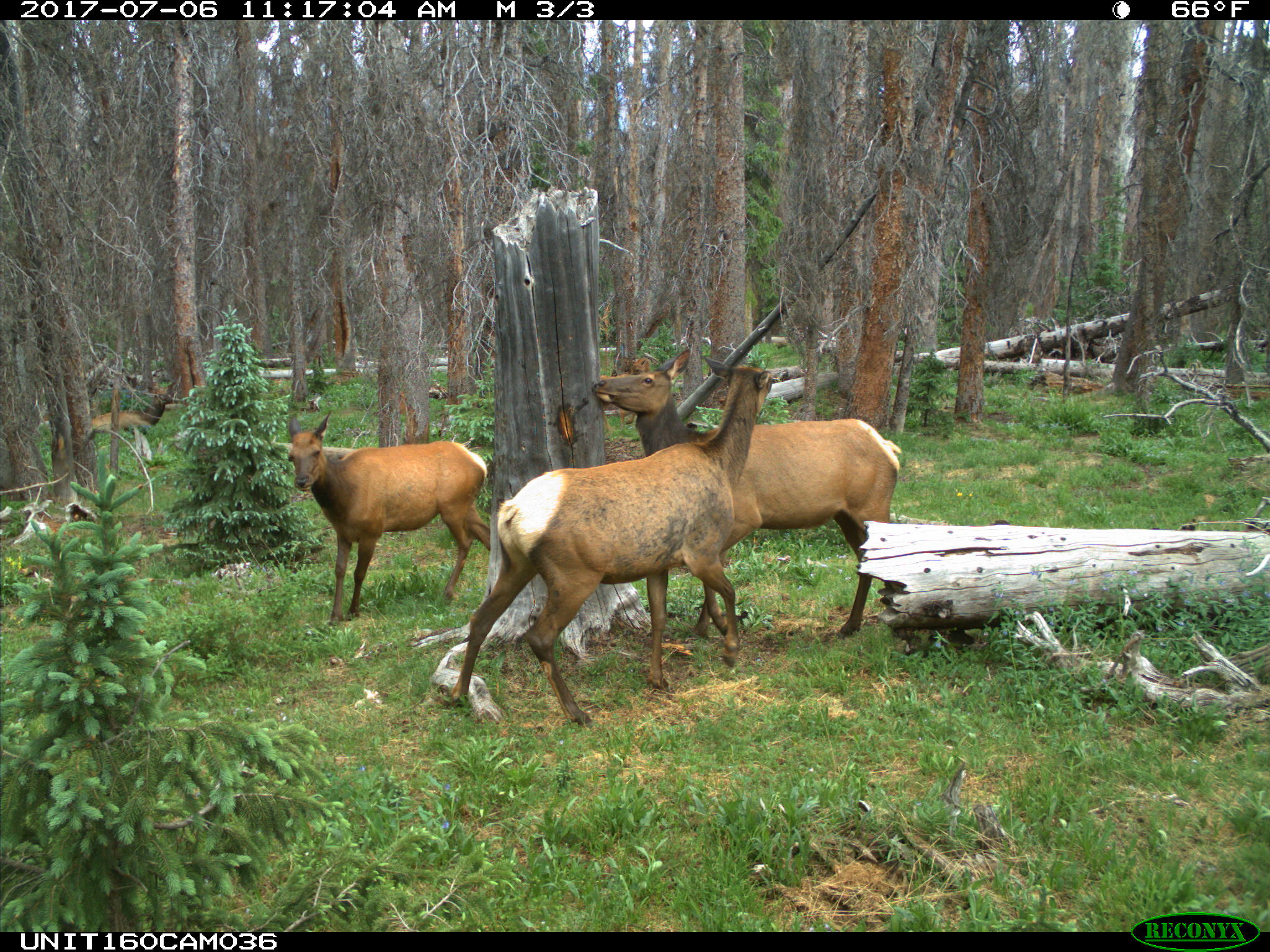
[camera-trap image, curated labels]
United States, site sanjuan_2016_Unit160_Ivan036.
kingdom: Animalia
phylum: Chordata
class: Mammalia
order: Artiodactyla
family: Cervidae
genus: Cervus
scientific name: Cervus elaphus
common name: red deer